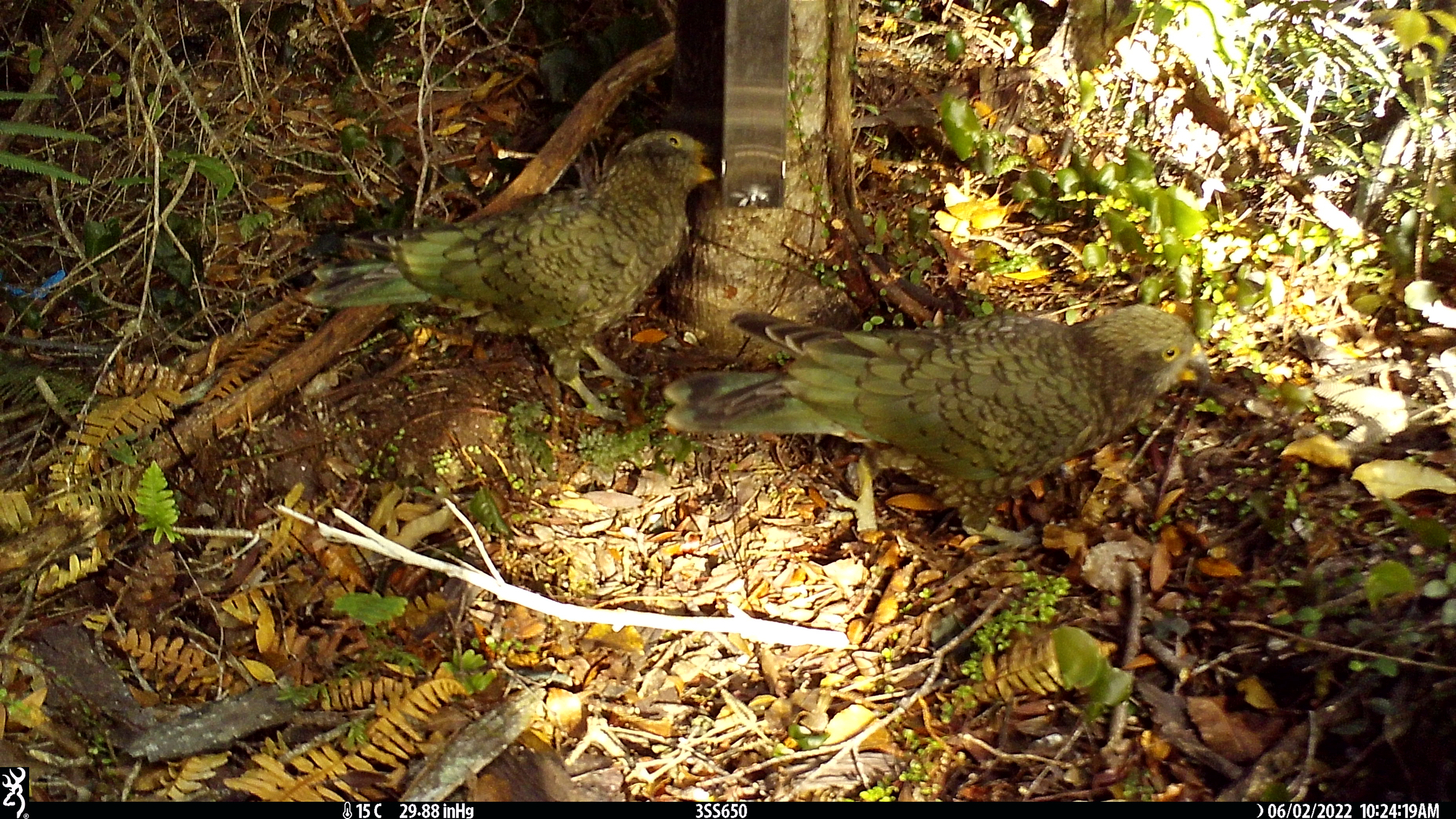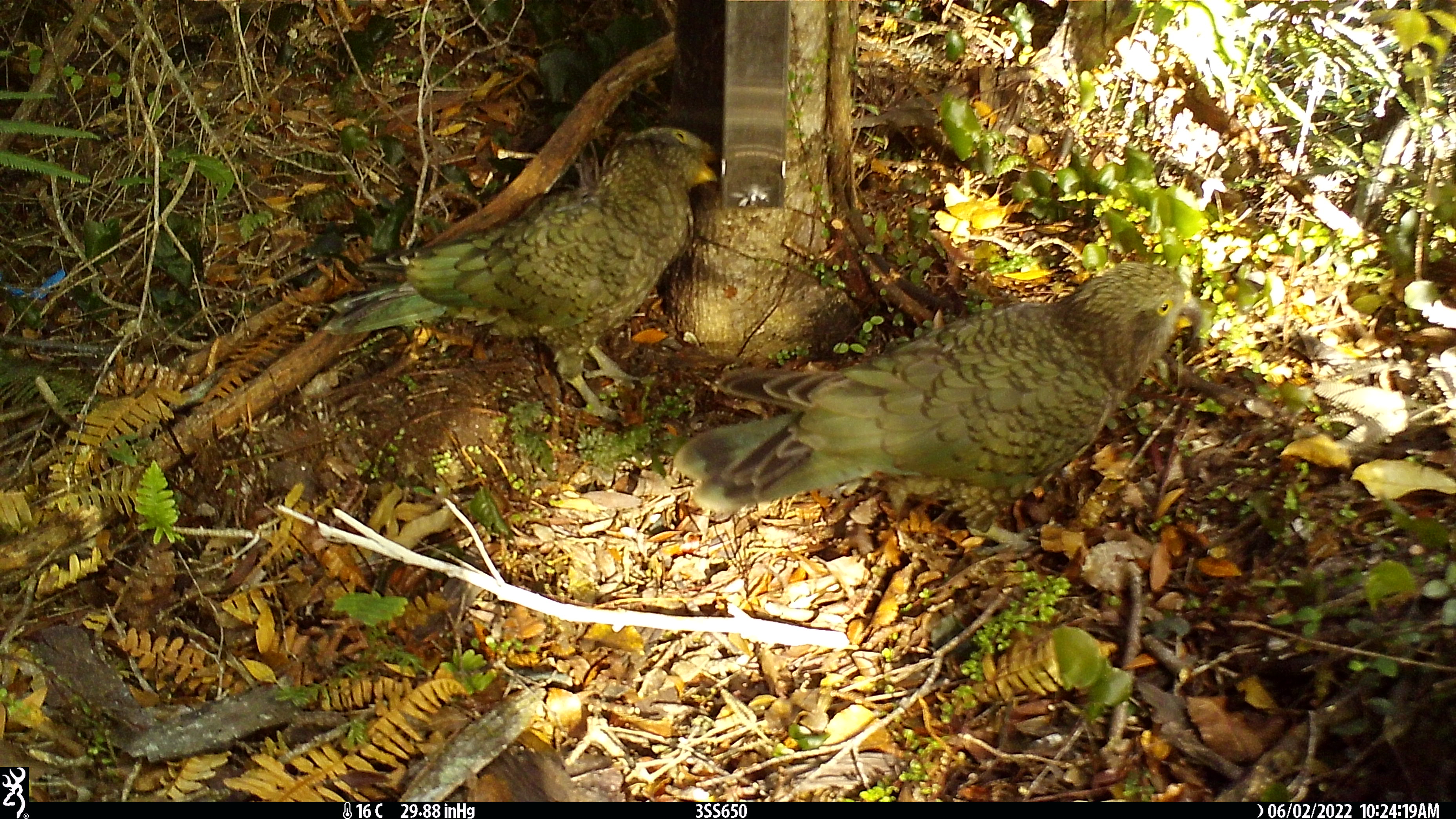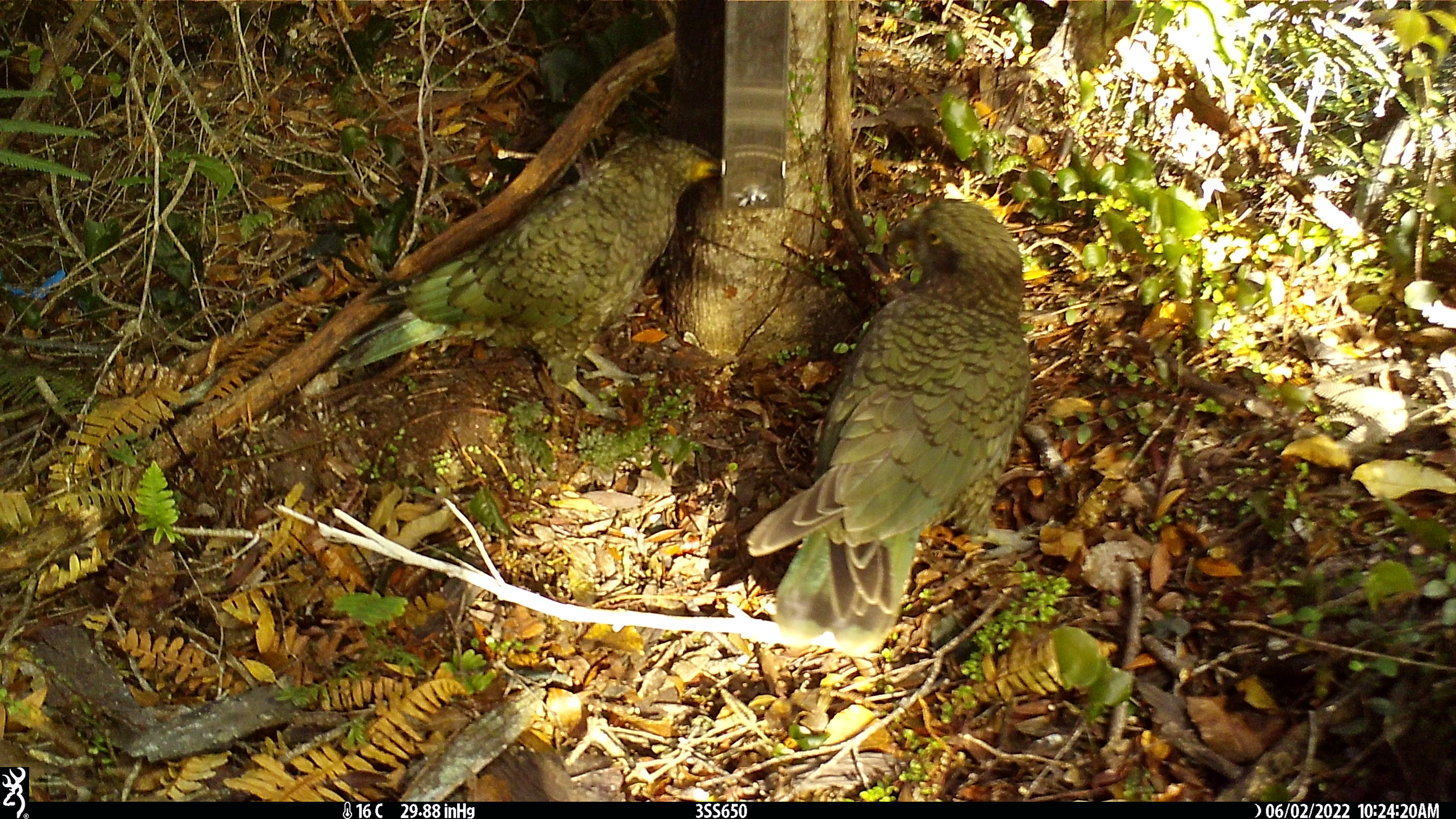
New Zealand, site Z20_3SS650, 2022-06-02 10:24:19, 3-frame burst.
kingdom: Animalia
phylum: Chordata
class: Aves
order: Psittaciformes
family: Strigopidae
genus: Nestor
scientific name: Nestor notabilis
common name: kea